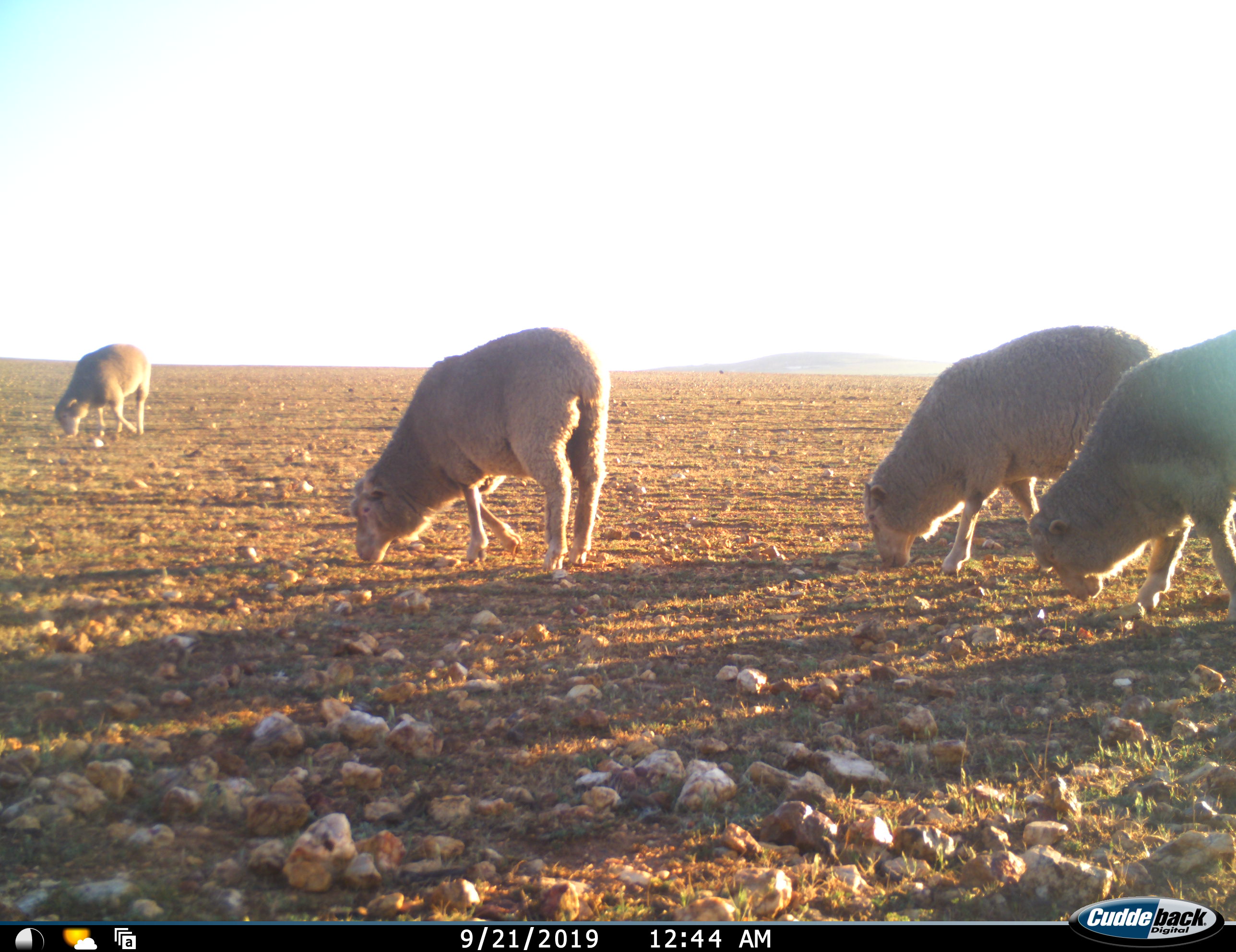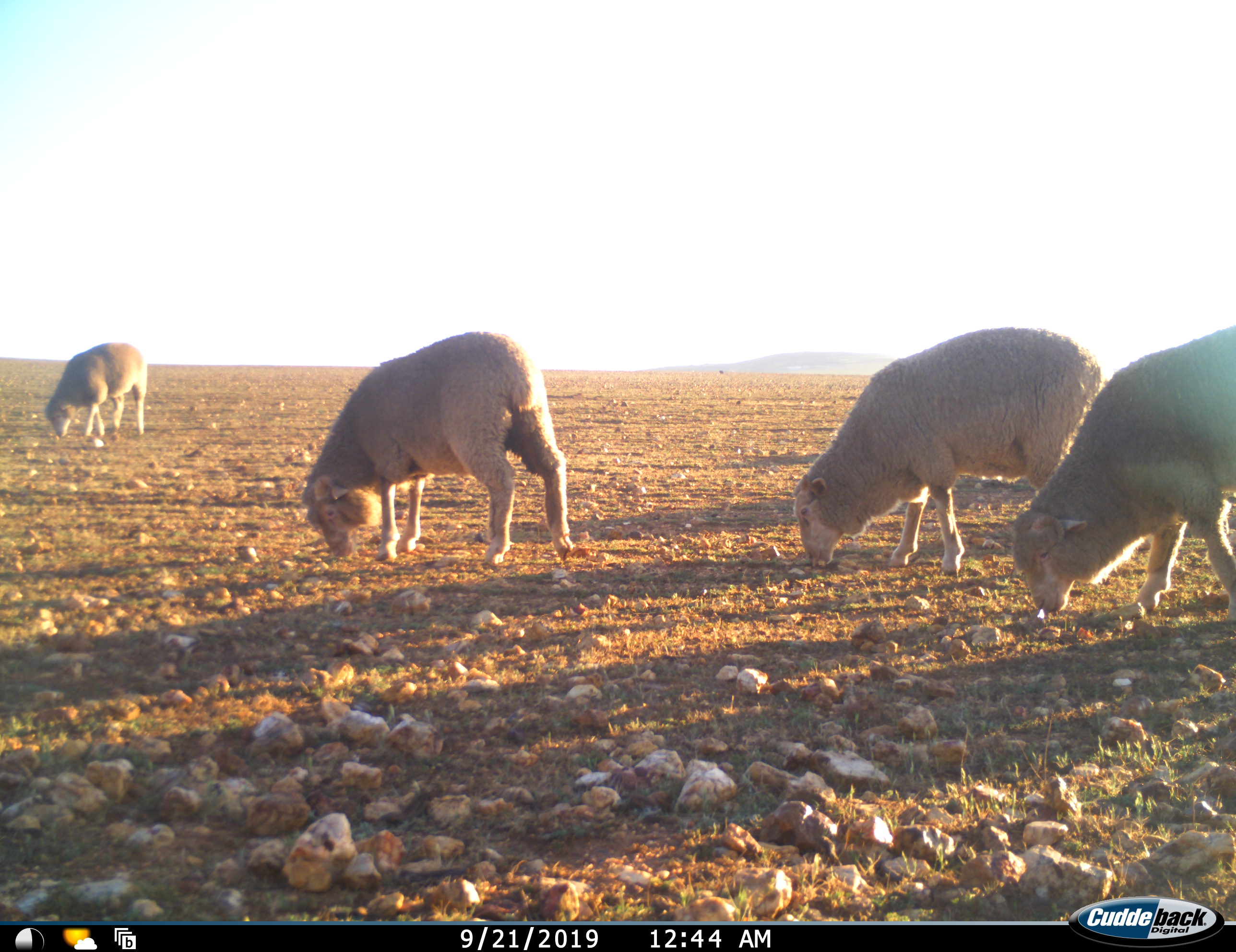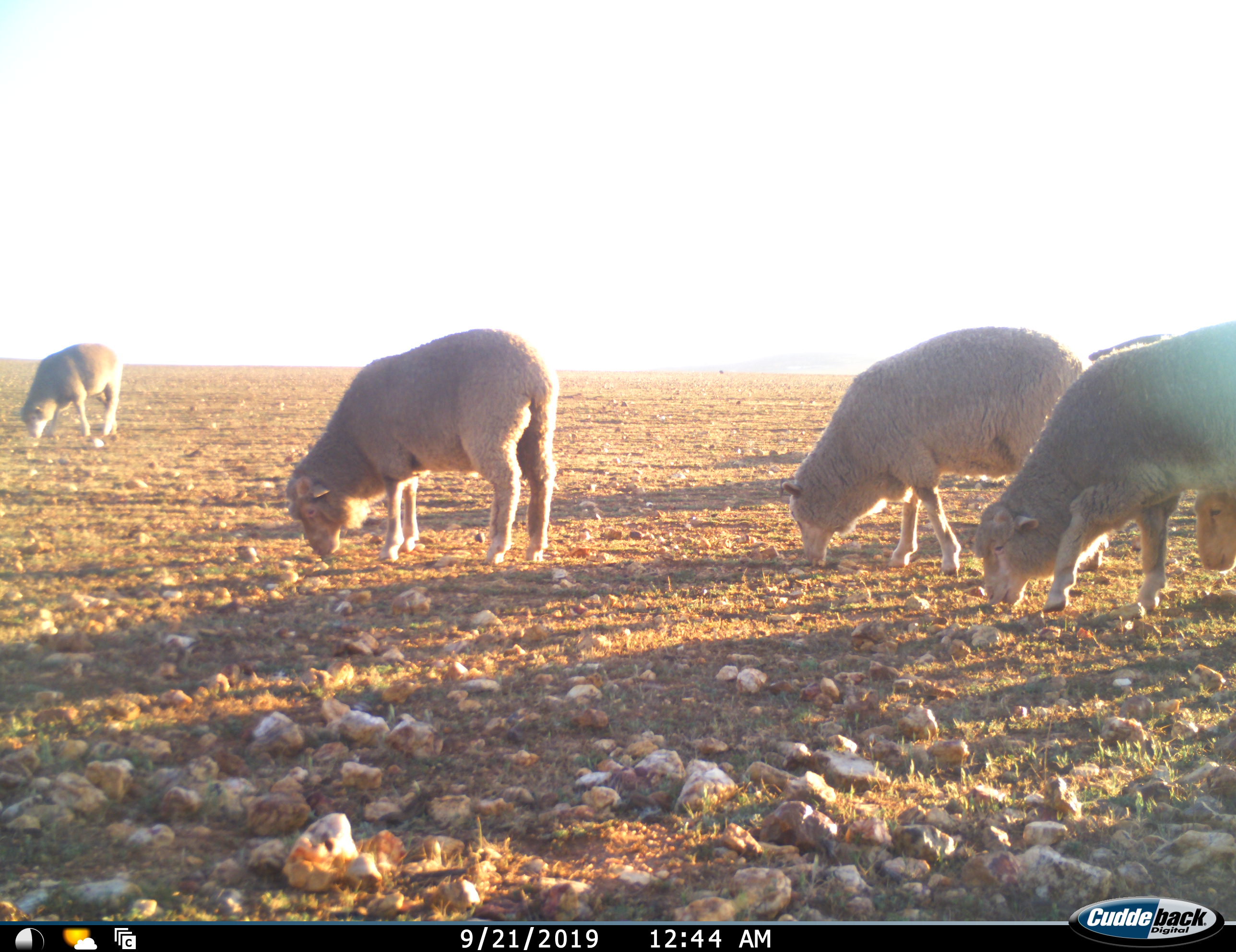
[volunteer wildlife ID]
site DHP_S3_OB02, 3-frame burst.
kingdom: Animalia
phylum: Chordata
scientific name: Vertebrata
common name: domestic animal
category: domesticanimal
Domesticanimal (domestic animal) (Vertebrata), count 5. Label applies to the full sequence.